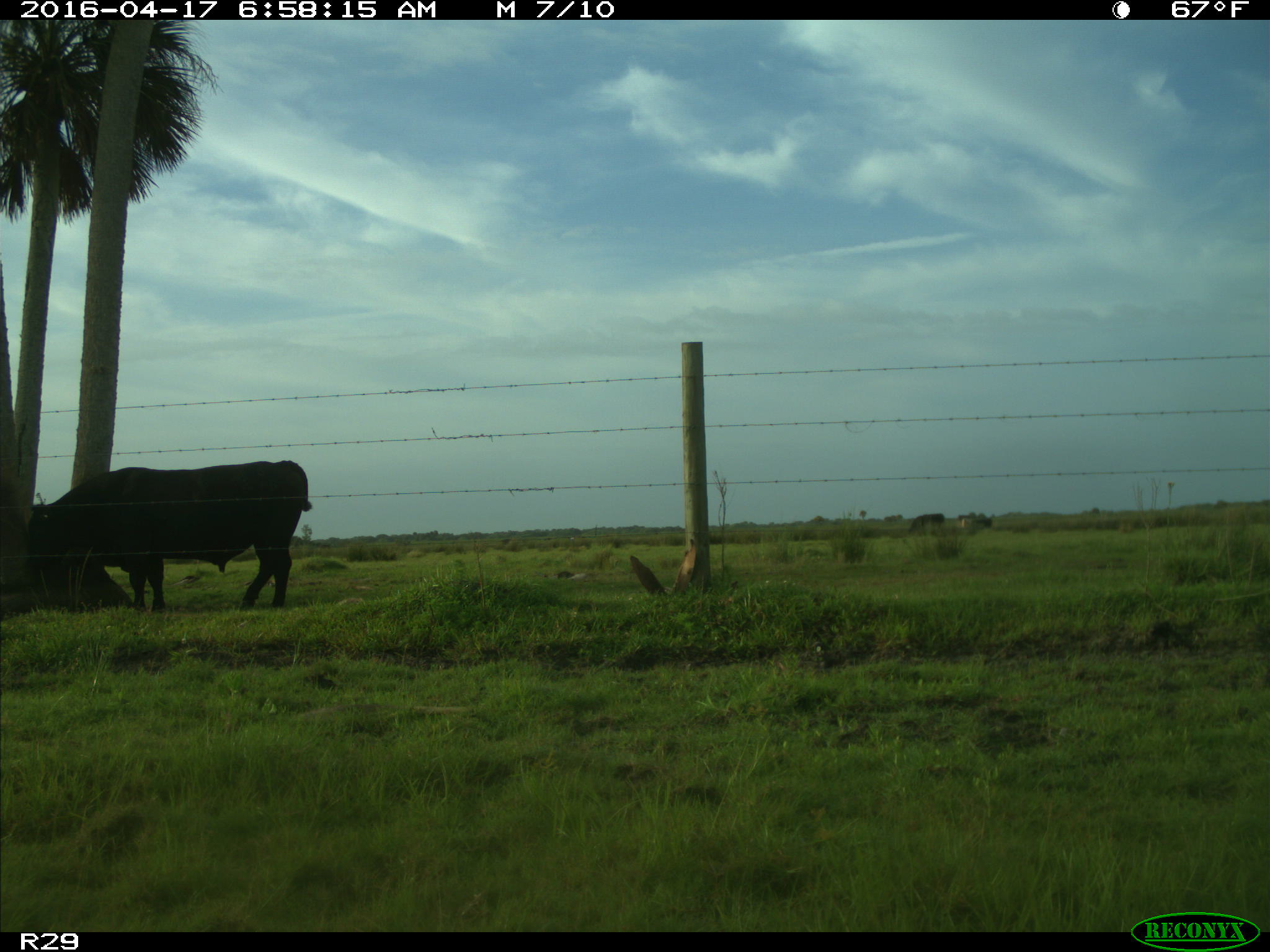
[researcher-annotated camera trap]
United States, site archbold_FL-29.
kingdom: Animalia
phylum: Chordata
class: Mammalia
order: Artiodactyla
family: Bovidae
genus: Bos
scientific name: Bos taurus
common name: domestic cow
Bos taurus (domestic cow).